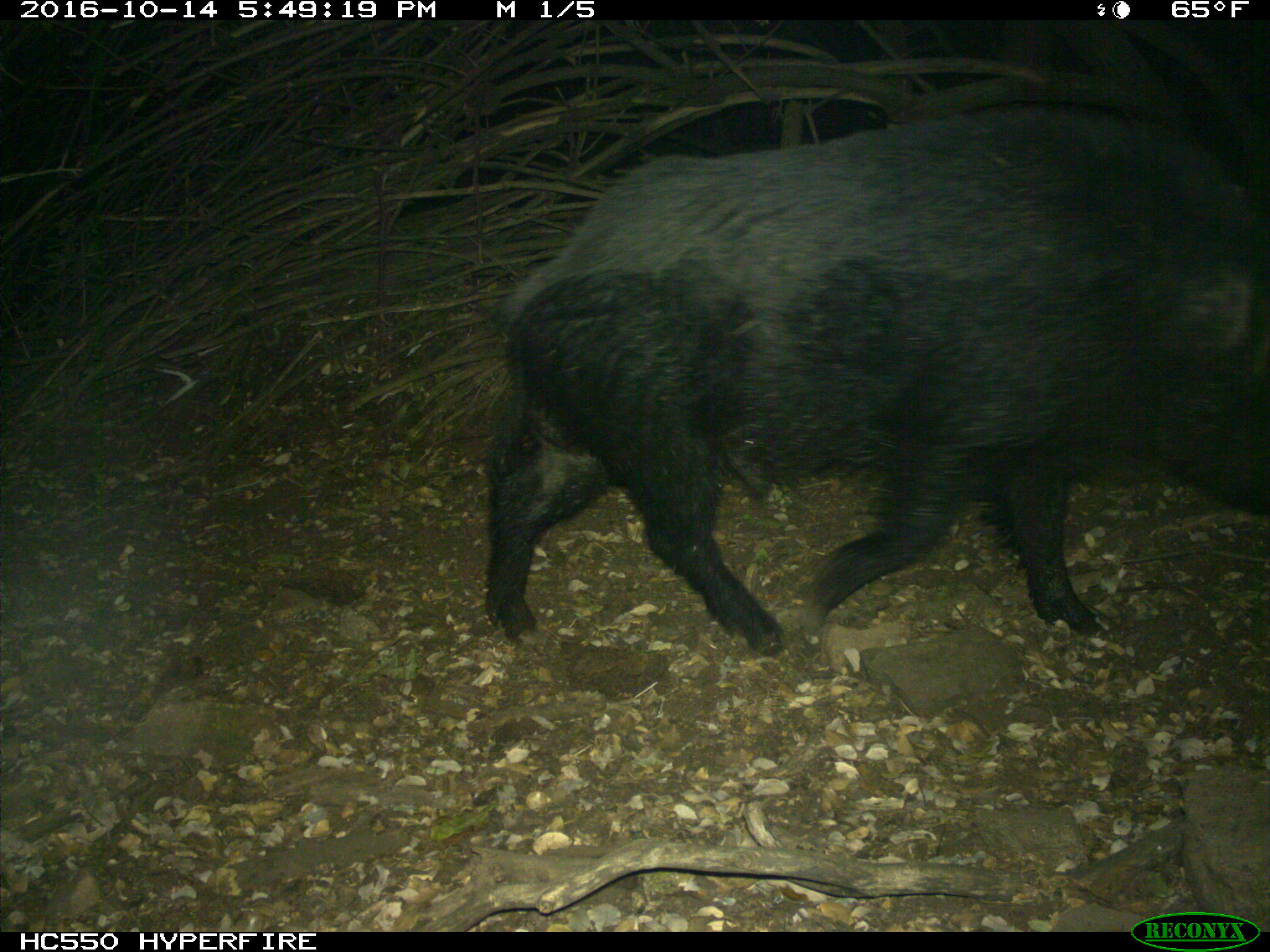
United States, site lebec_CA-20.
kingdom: Animalia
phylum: Chordata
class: Mammalia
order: Artiodactyla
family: Suidae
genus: Sus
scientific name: Sus scrofa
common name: wild boar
Sus scrofa (wild boar).